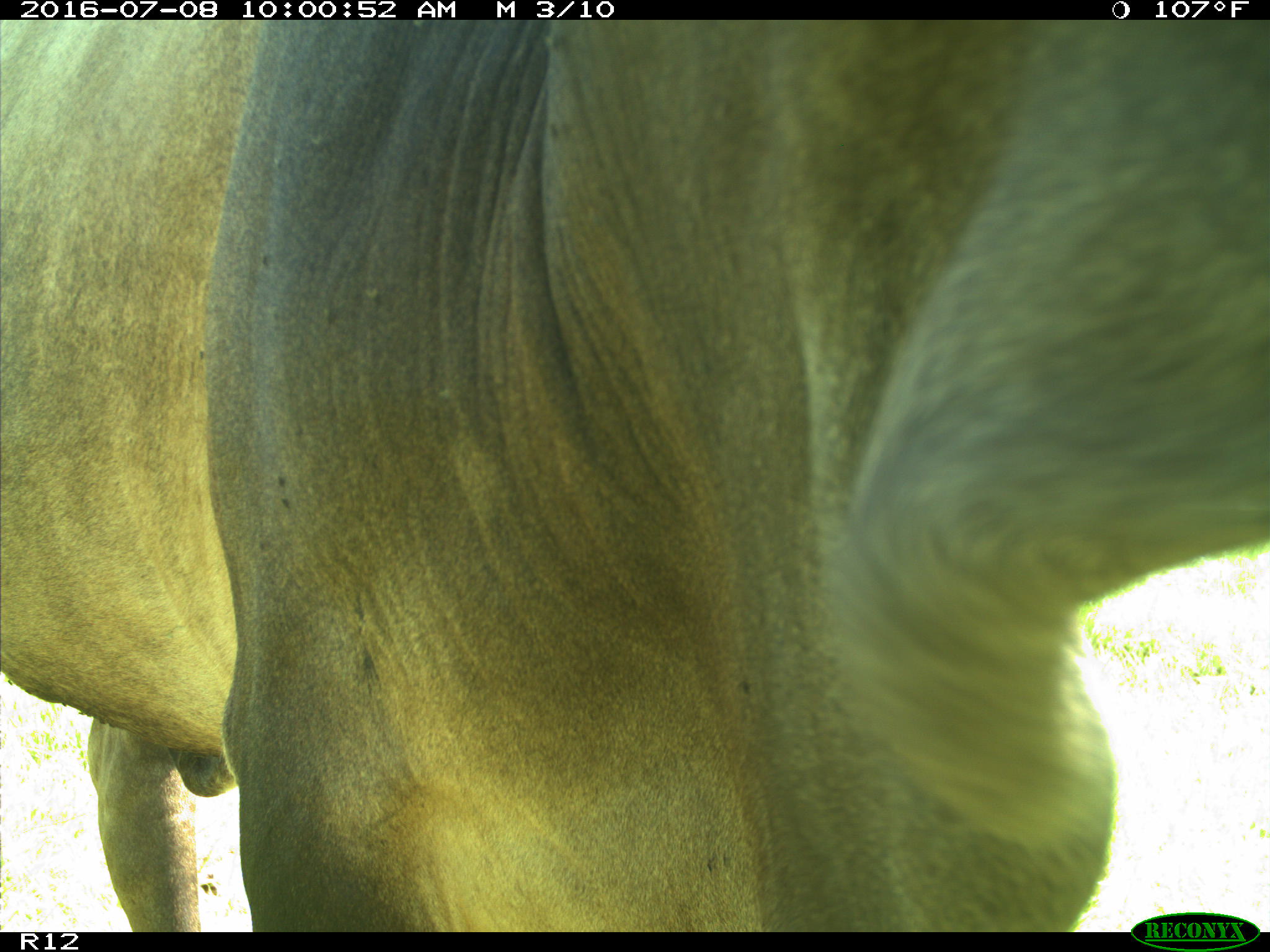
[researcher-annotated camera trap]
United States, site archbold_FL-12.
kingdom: Animalia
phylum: Chordata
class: Mammalia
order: Artiodactyla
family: Bovidae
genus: Bos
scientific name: Bos taurus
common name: domestic cow